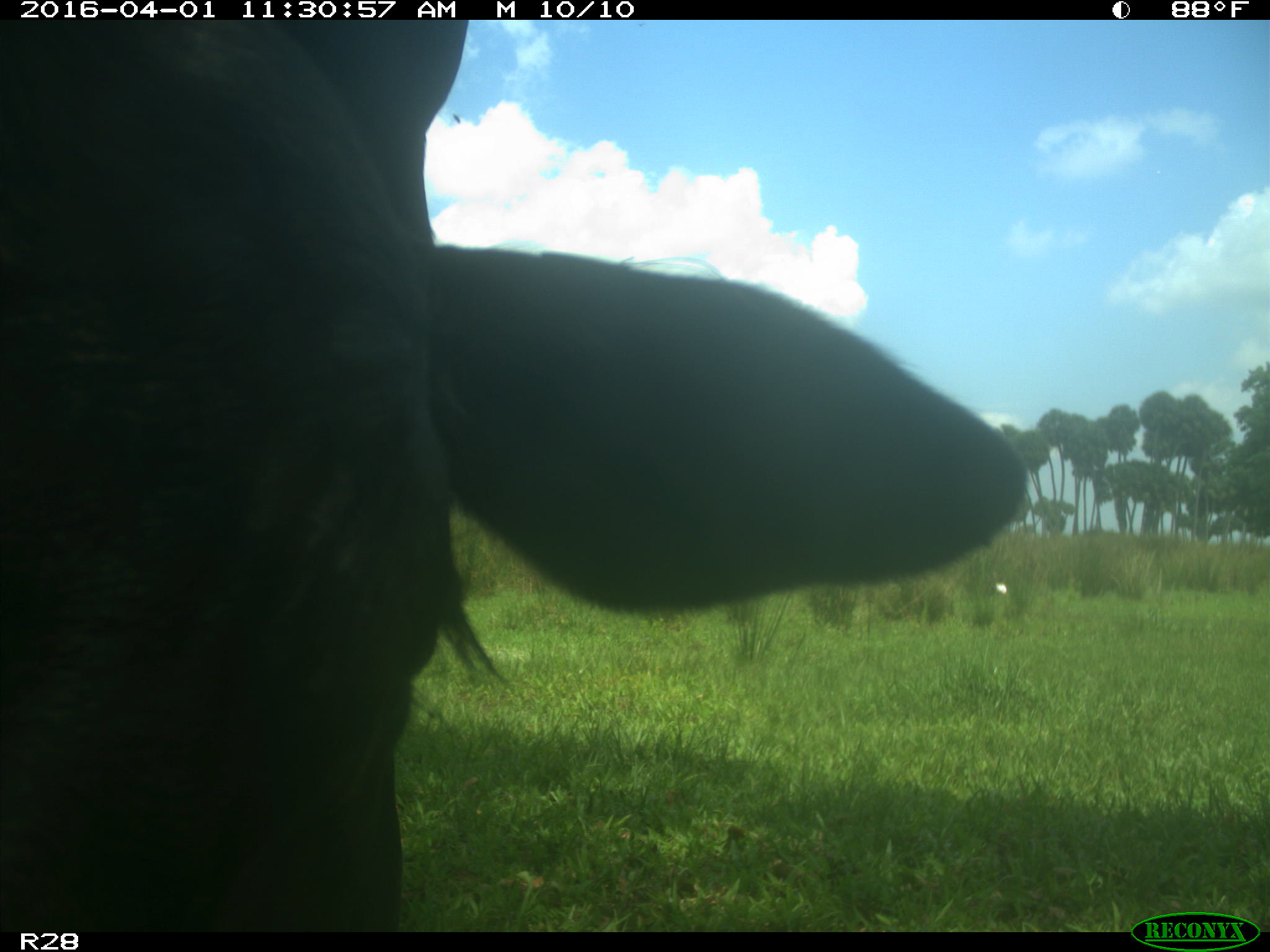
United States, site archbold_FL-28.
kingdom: Animalia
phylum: Chordata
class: Mammalia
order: Artiodactyla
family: Bovidae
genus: Bos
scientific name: Bos taurus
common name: domestic cow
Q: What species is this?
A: Bos taurus (domestic cow).